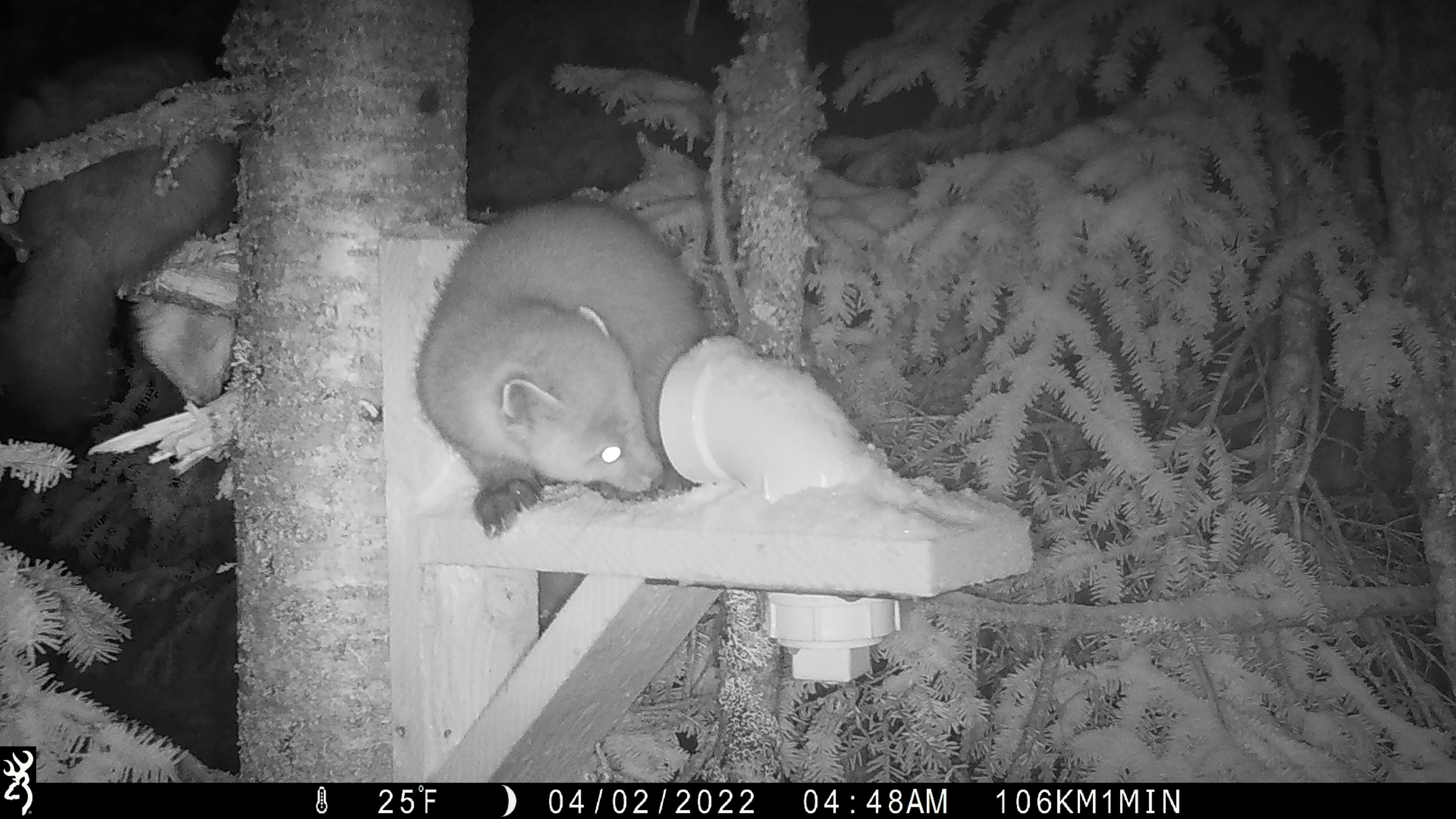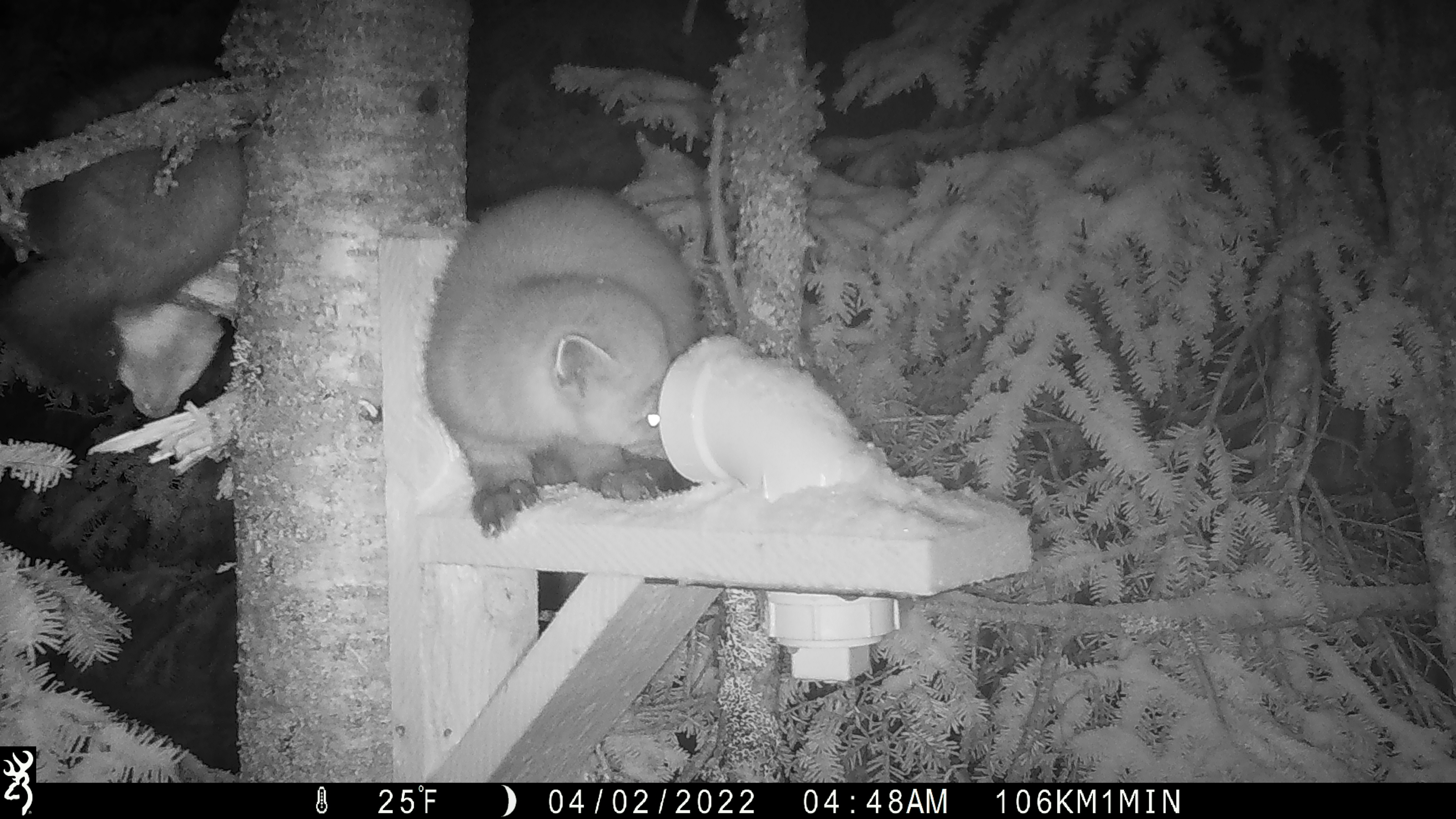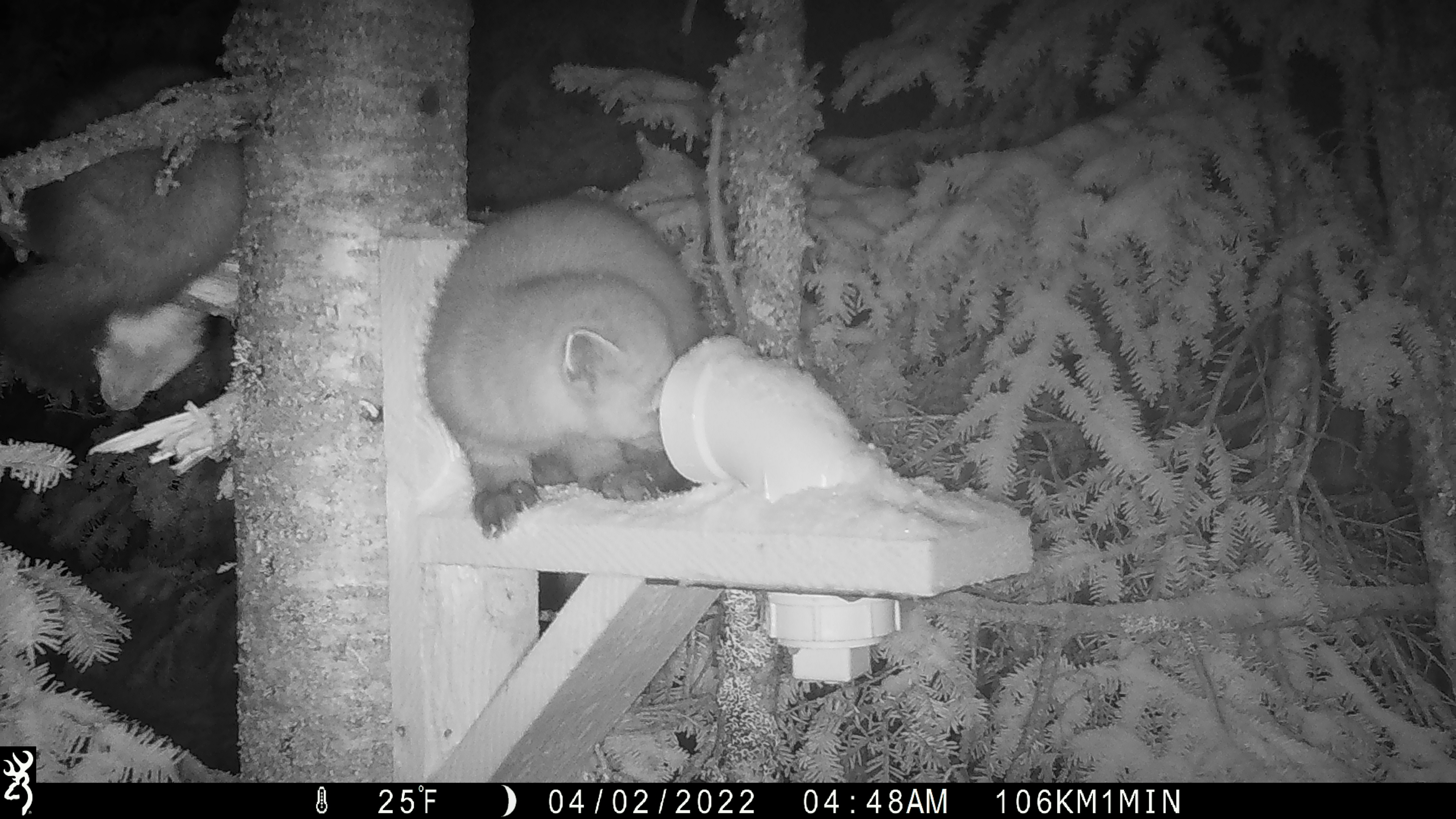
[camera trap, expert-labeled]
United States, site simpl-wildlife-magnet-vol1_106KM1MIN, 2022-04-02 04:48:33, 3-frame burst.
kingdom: Animalia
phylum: Chordata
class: Mammalia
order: Carnivora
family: Mustelidae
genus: Martes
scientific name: Martes americana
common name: american marten